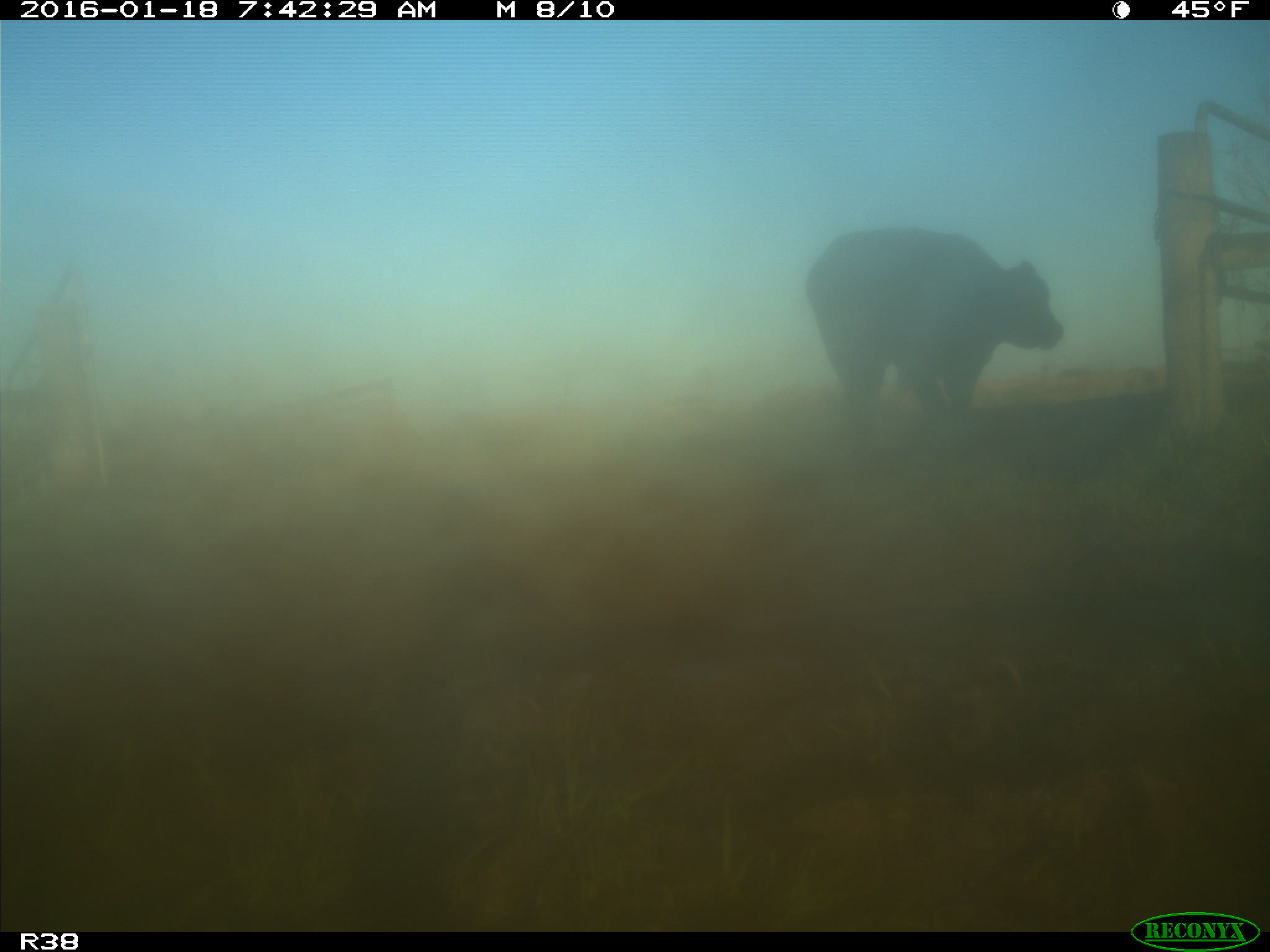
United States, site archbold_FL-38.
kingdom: Animalia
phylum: Chordata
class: Mammalia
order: Artiodactyla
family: Bovidae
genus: Bos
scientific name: Bos taurus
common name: domestic cow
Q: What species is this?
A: Bos taurus (domestic cow).